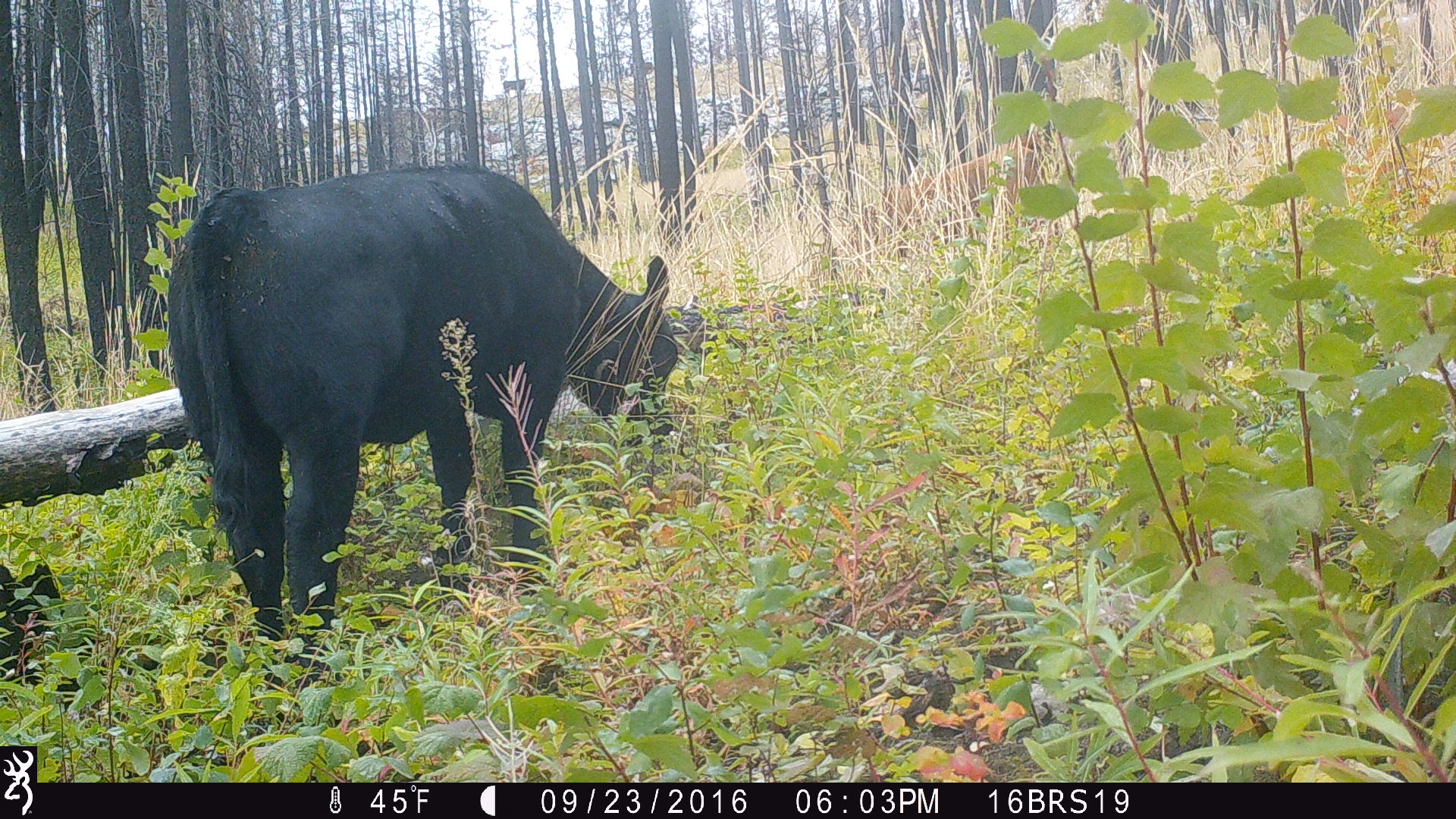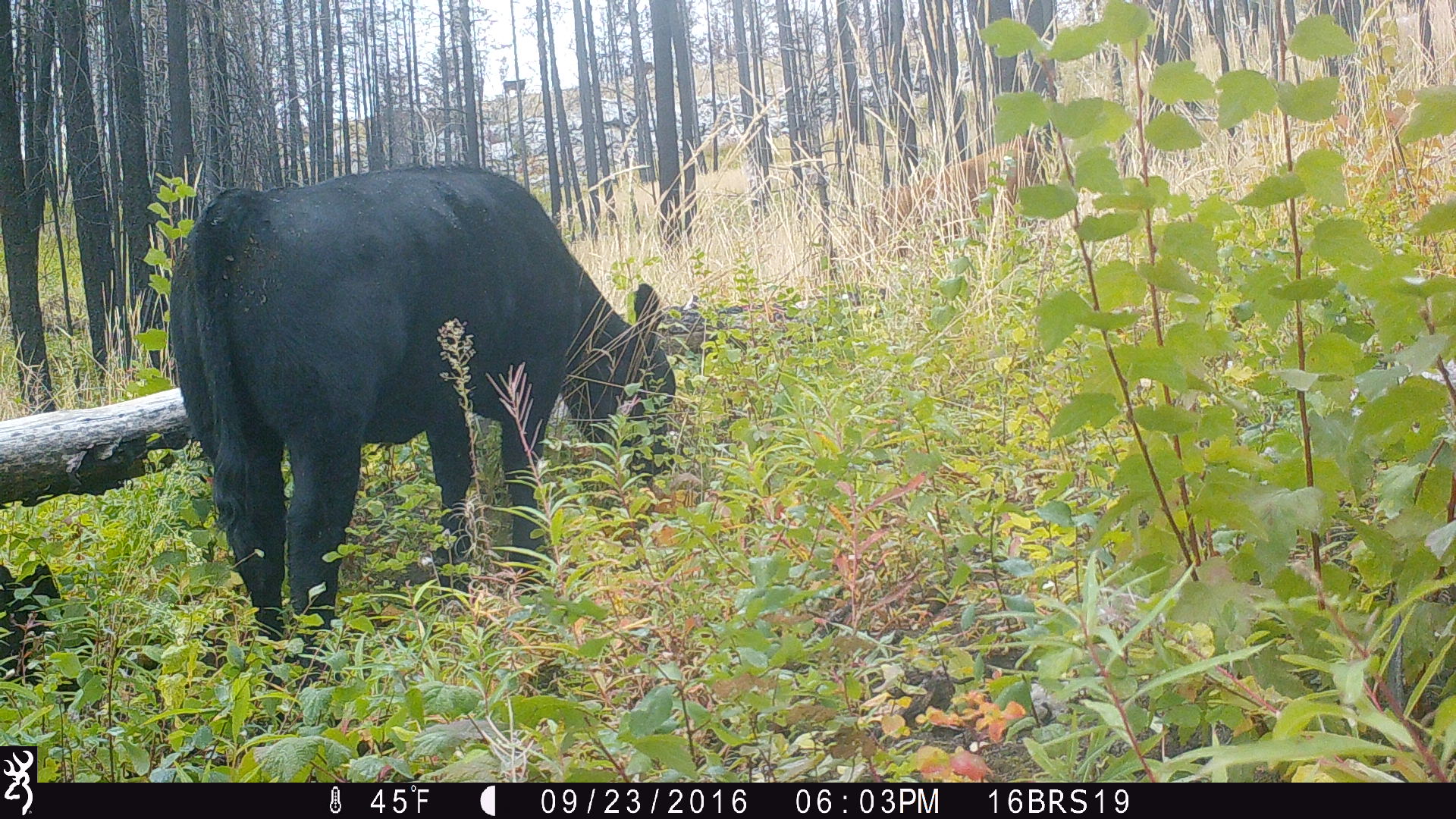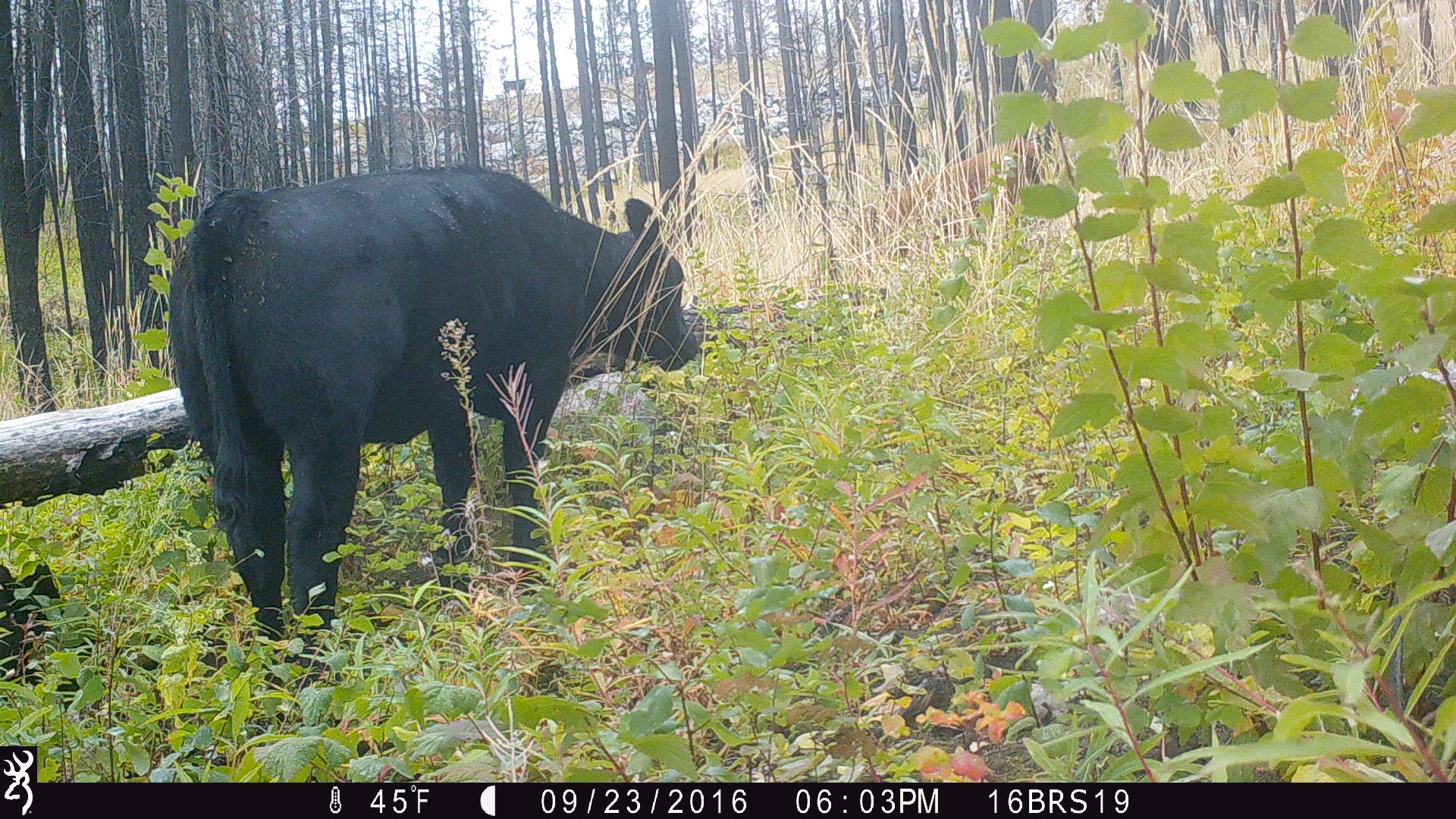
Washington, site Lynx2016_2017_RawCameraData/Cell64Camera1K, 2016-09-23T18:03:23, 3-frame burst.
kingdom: Animalia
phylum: Chordata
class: Mammalia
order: Artiodactyla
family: Bovidae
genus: Bos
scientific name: Bos taurus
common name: domestic cattle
Domestic cattle (Bos taurus). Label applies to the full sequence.